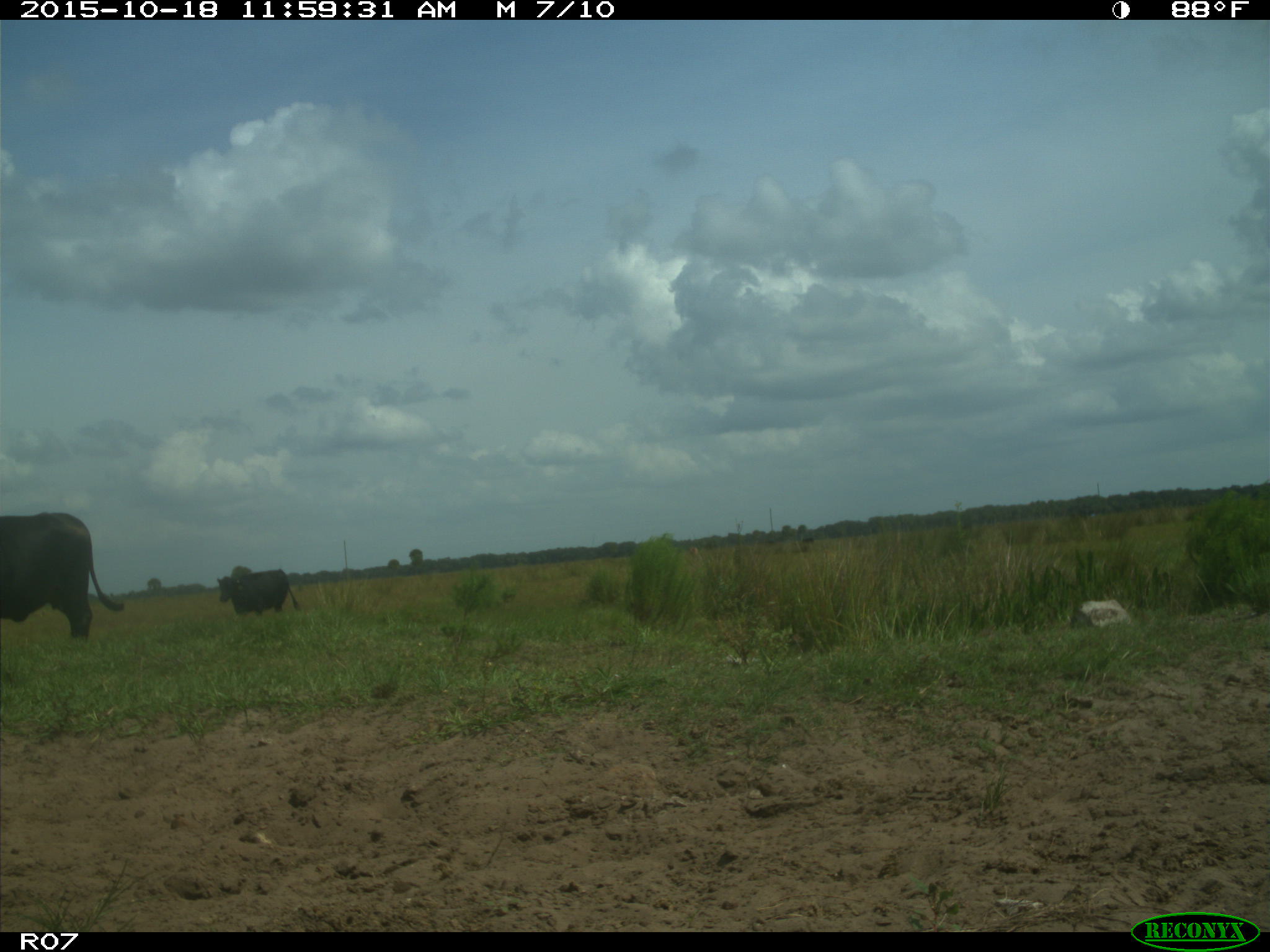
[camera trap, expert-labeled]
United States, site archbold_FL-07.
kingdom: Animalia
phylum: Chordata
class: Mammalia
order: Artiodactyla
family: Bovidae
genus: Bos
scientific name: Bos taurus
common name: domestic cow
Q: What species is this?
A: Bos taurus (domestic cow).